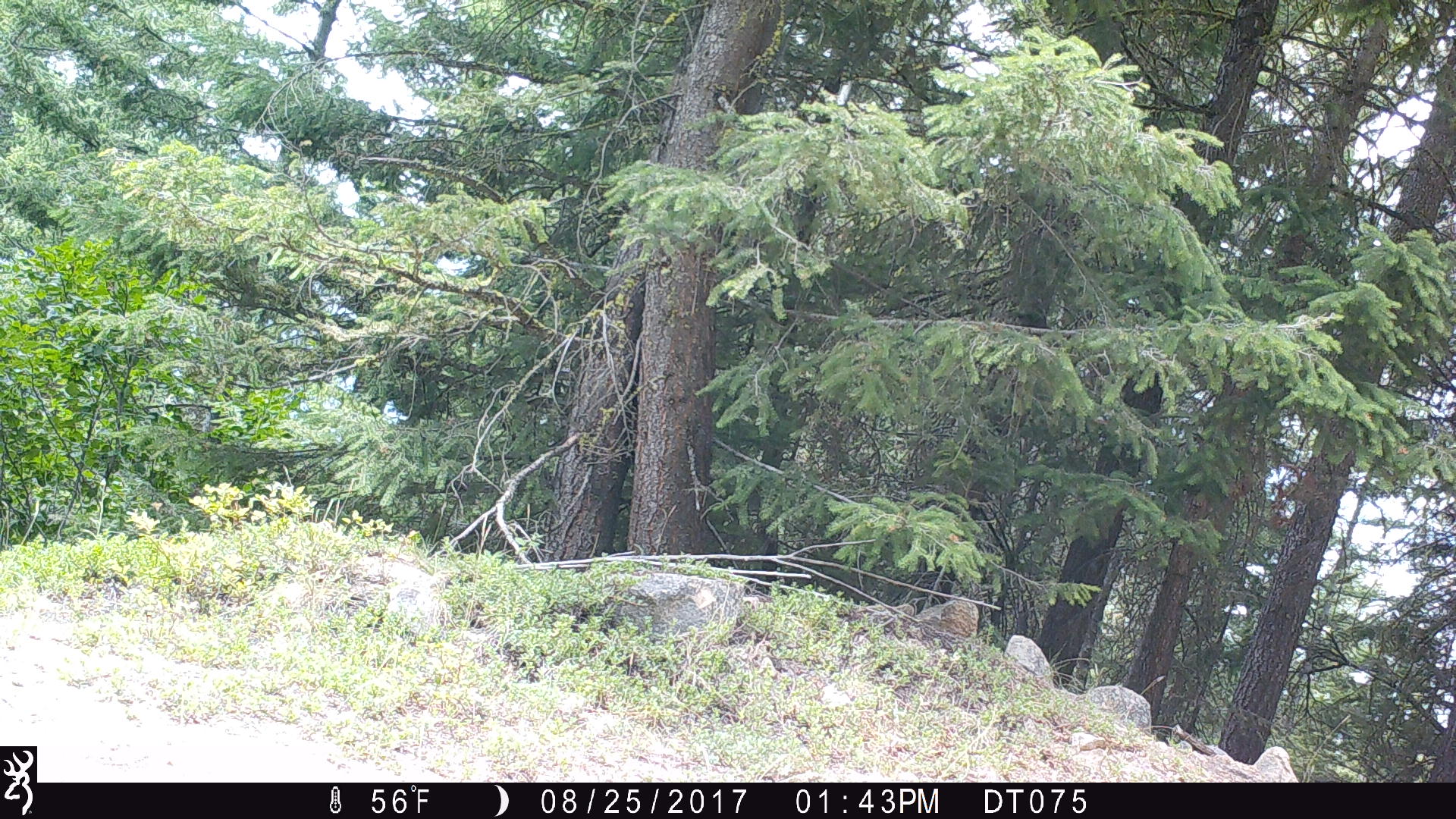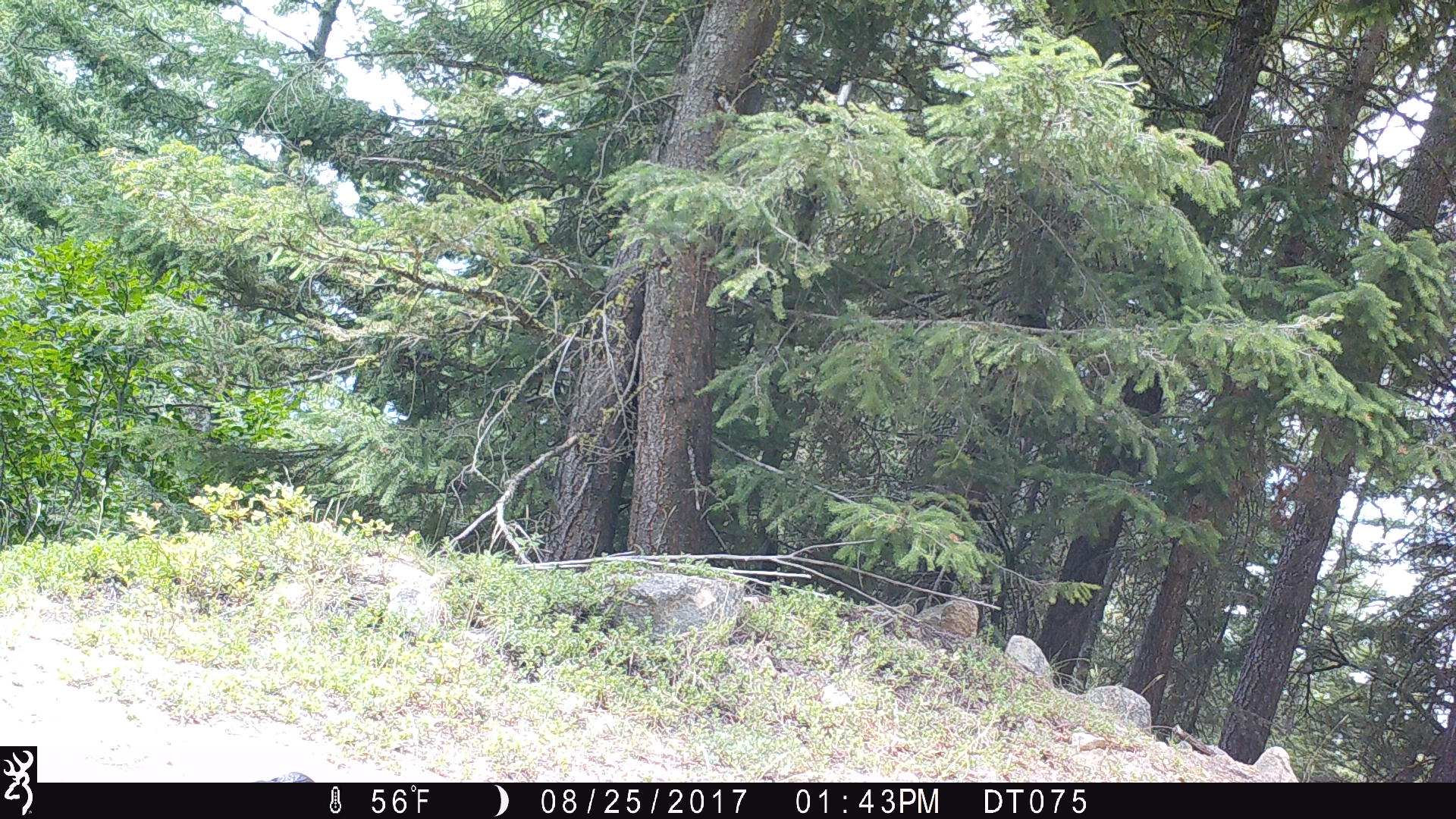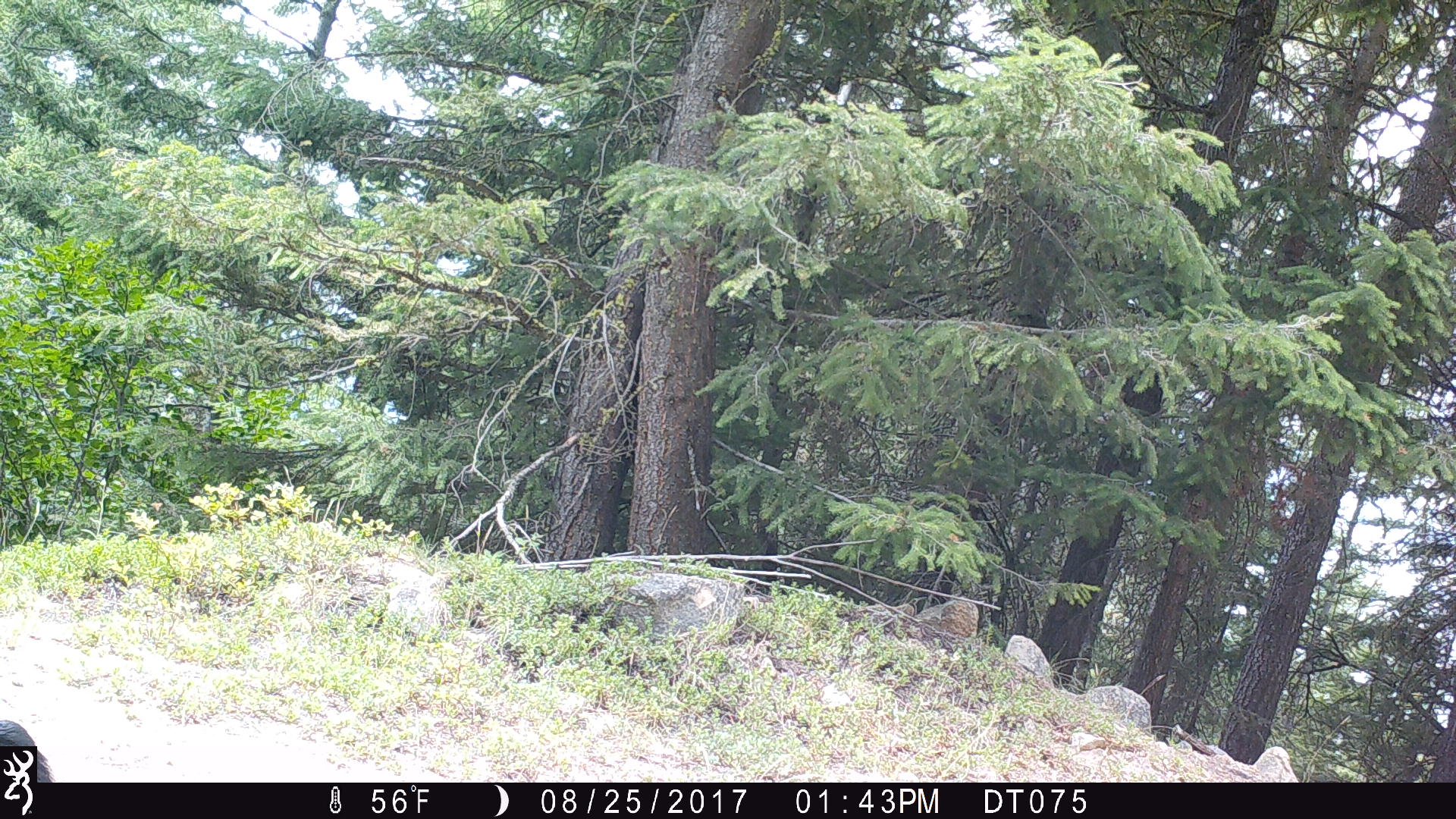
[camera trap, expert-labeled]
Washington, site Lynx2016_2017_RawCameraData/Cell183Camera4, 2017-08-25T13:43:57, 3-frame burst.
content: unidentified animal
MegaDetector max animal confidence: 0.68